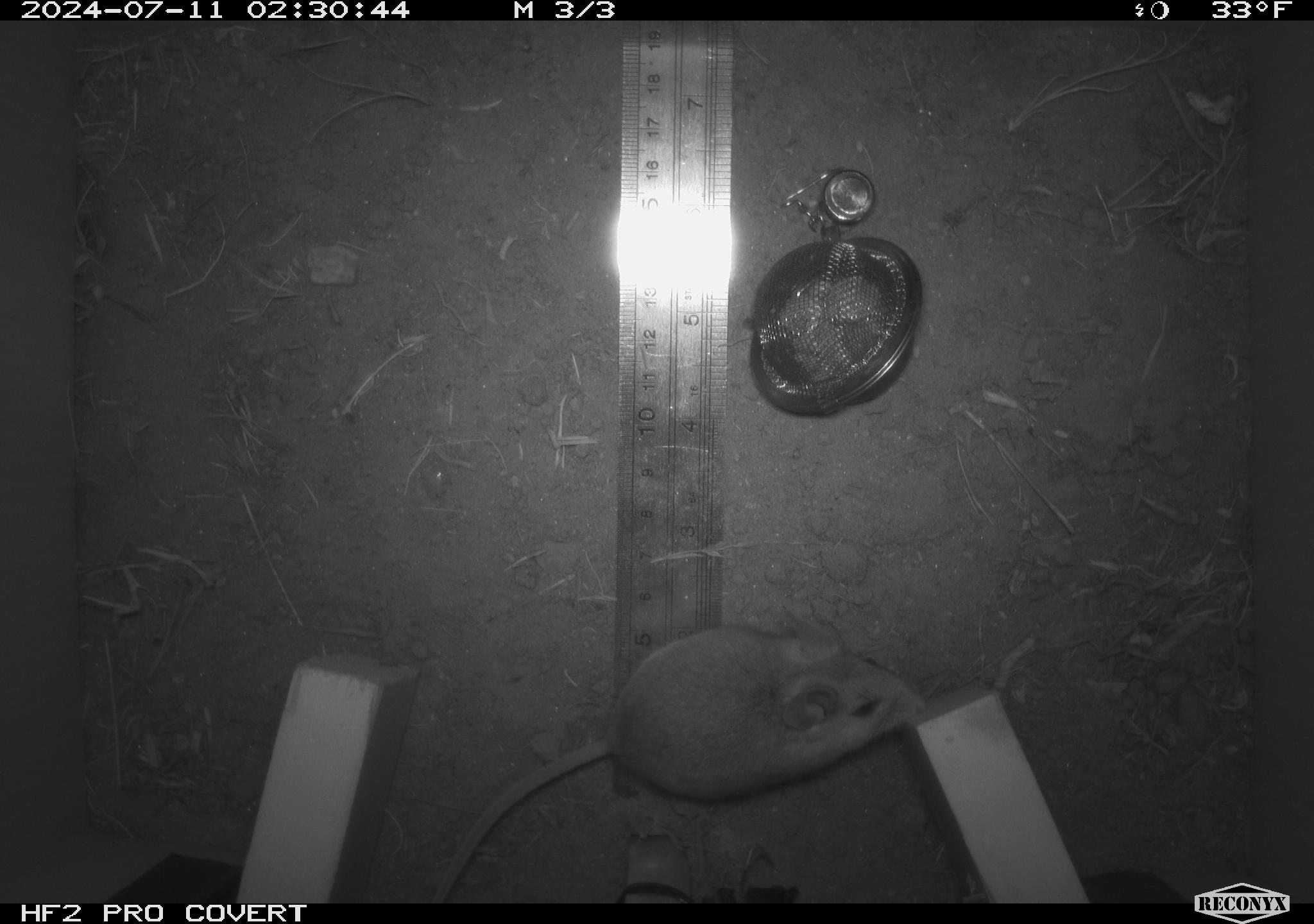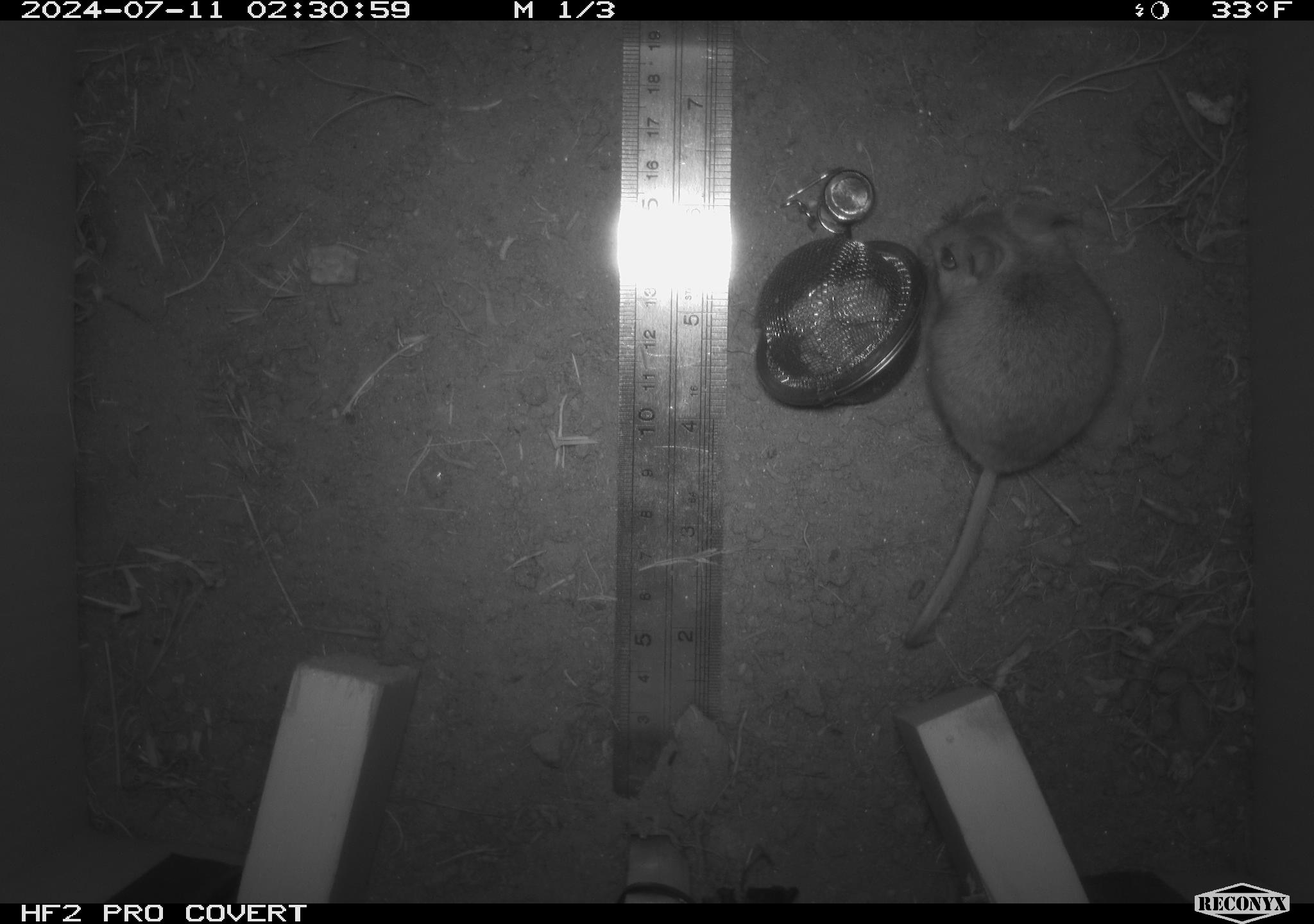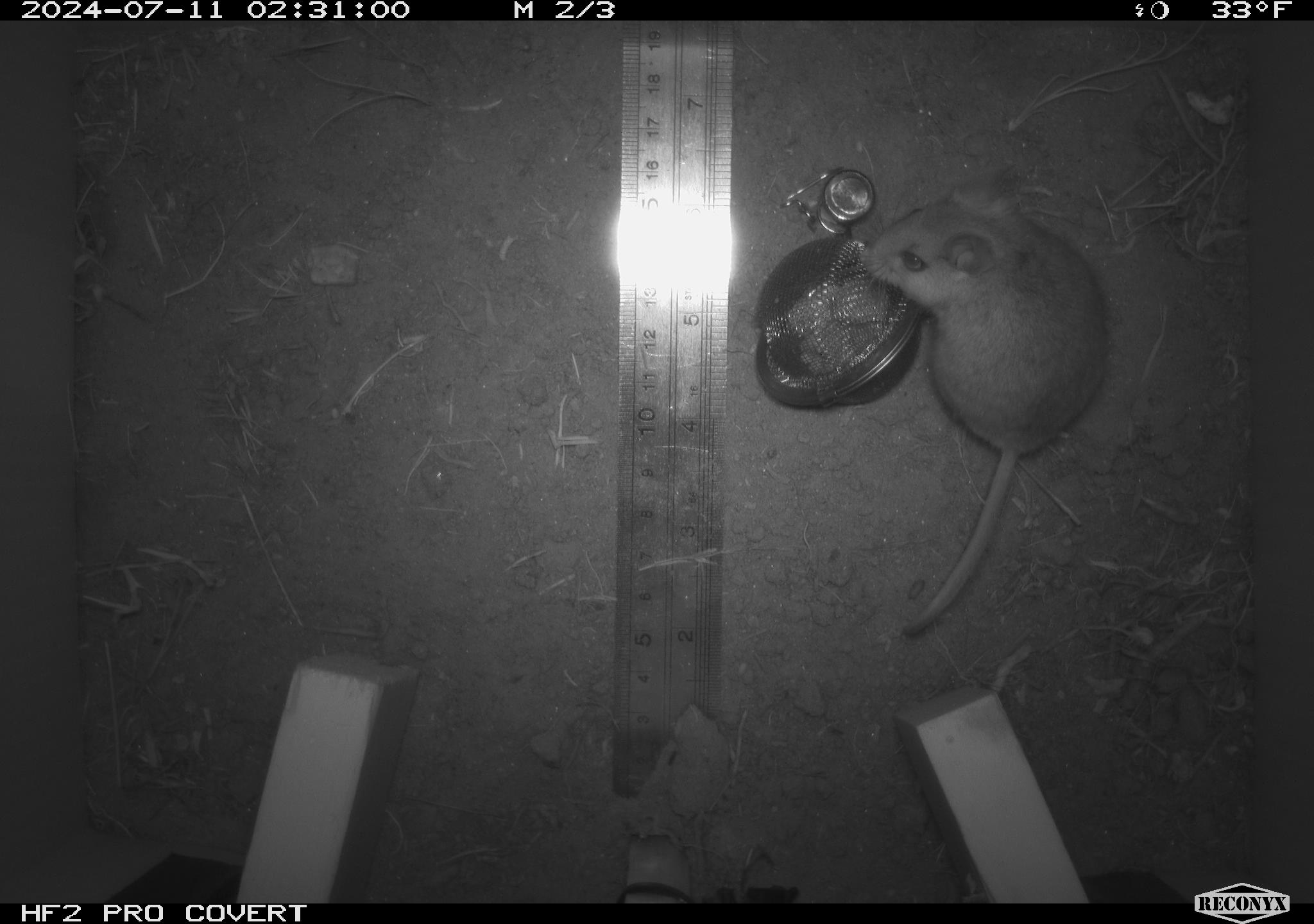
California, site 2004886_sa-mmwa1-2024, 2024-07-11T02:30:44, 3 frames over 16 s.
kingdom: Animalia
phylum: Chordata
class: Mammalia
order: Rodentia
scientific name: Rodentia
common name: mouse species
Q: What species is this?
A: Mouse species (Rodentia).